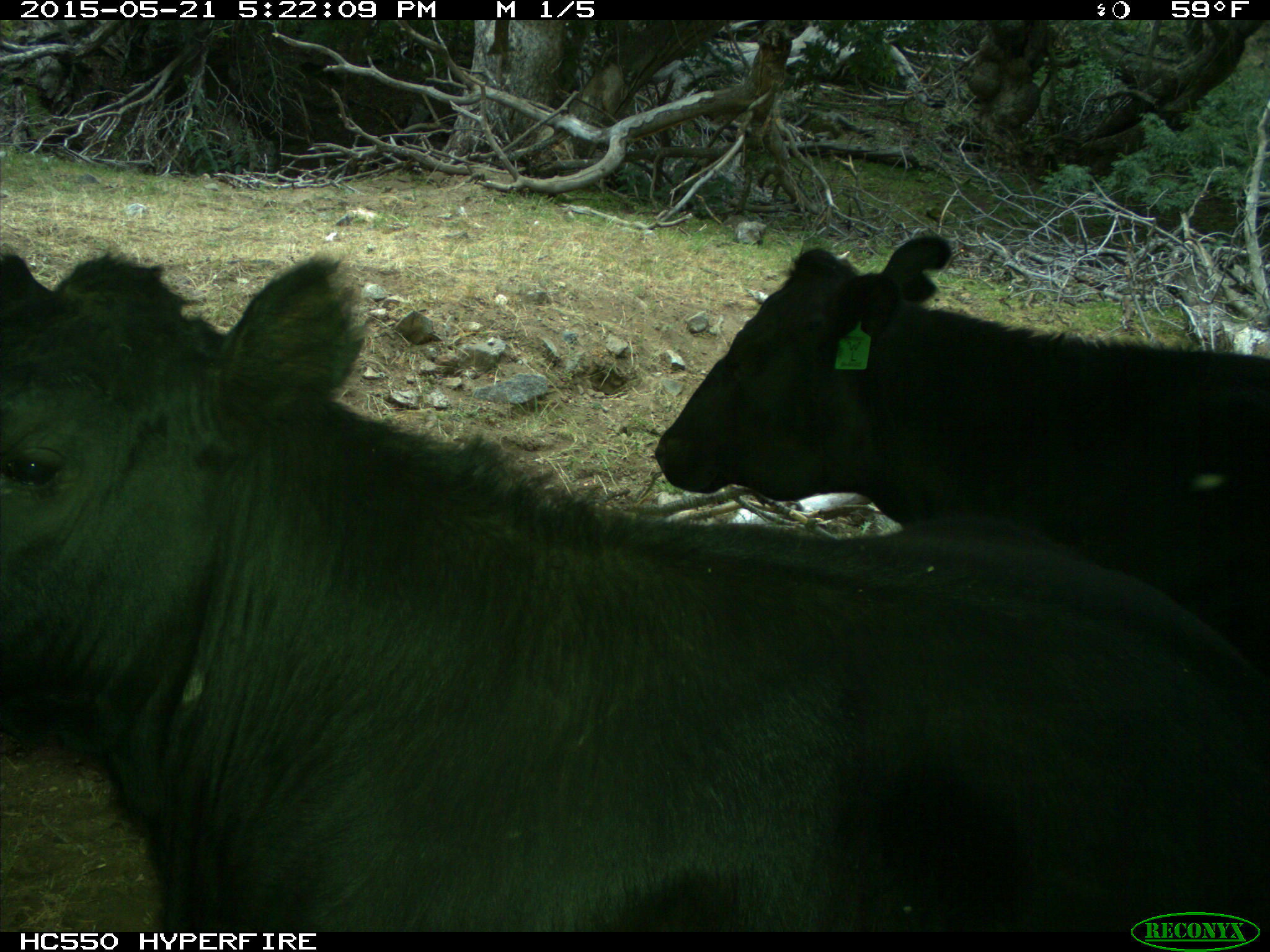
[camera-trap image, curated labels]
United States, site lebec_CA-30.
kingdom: Animalia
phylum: Chordata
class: Mammalia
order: Artiodactyla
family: Bovidae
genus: Bos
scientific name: Bos taurus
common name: domestic cow